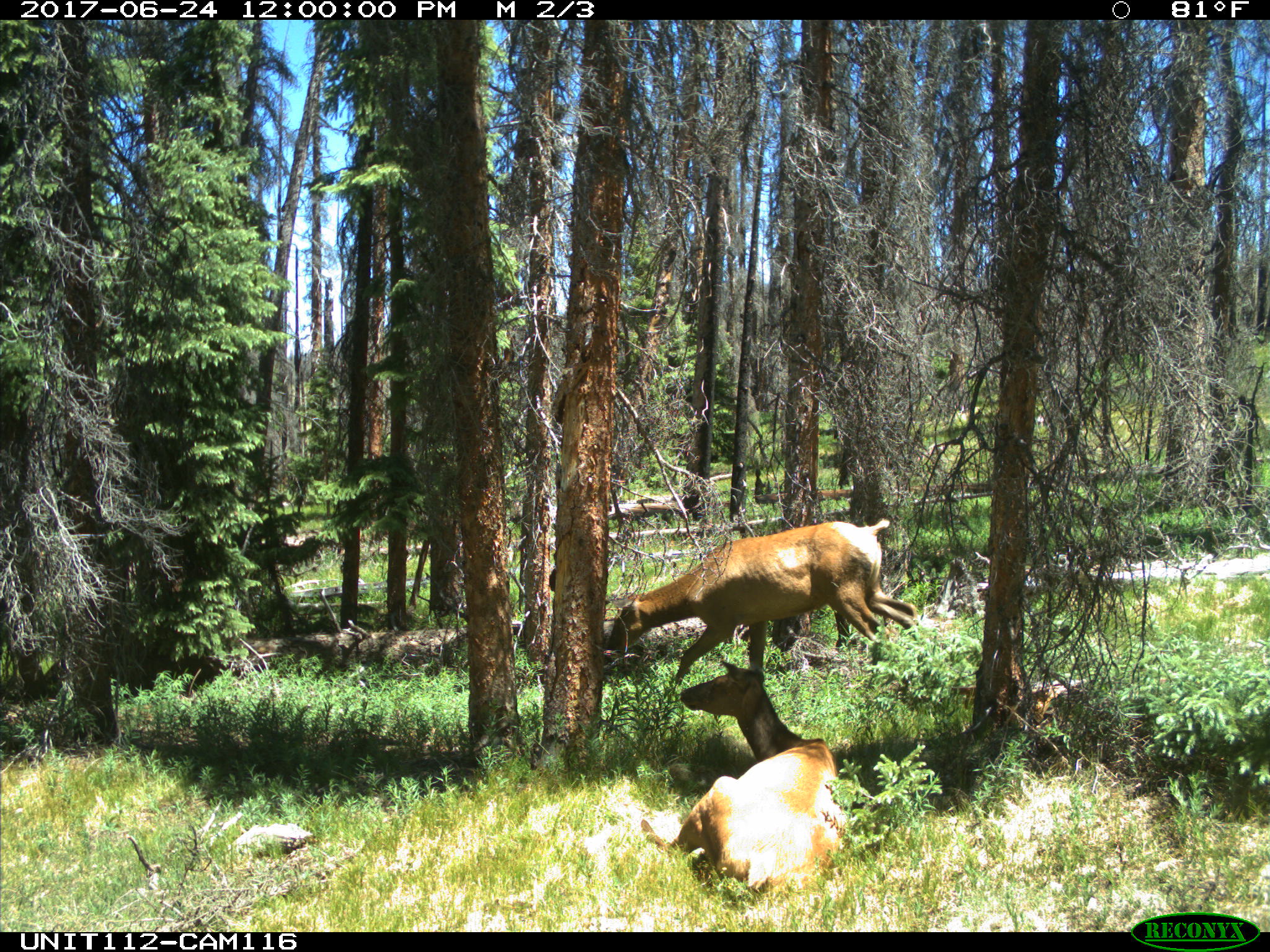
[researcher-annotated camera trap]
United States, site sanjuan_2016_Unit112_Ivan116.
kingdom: Animalia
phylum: Chordata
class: Mammalia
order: Artiodactyla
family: Cervidae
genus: Cervus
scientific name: Cervus elaphus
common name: red deer